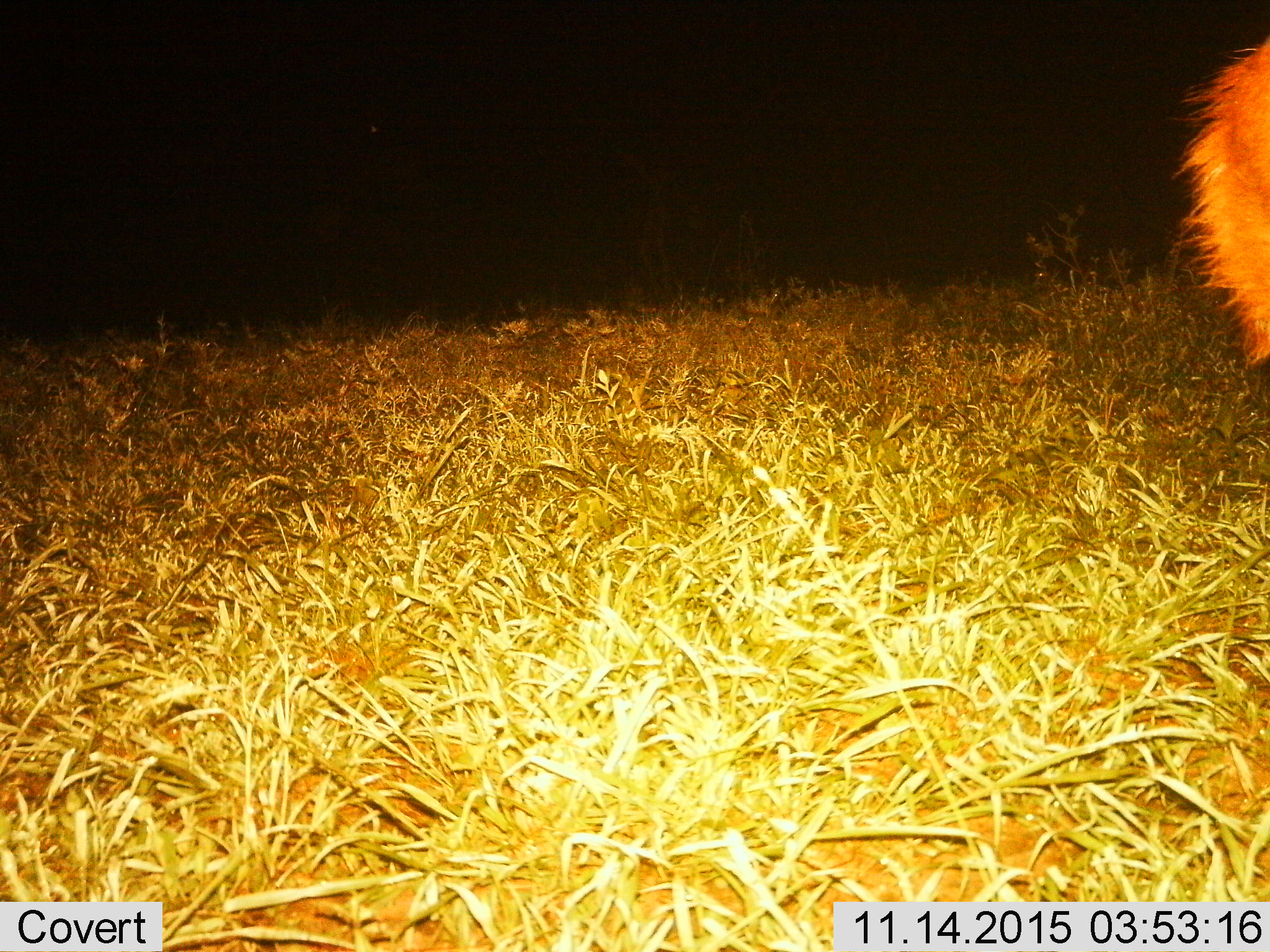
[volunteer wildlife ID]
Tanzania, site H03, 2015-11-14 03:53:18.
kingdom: Animalia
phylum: Chordata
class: Mammalia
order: Artiodactyla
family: Bovidae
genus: Tragelaphus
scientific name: Tragelaphus scriptus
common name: bushbuck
Bushbuck (Tragelaphus scriptus), count 1. Behavior (volunteer vote fractions): standing 50%, resting 0%, moving 50%, interacting 0%. Young present (vote fraction): 0%. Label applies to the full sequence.